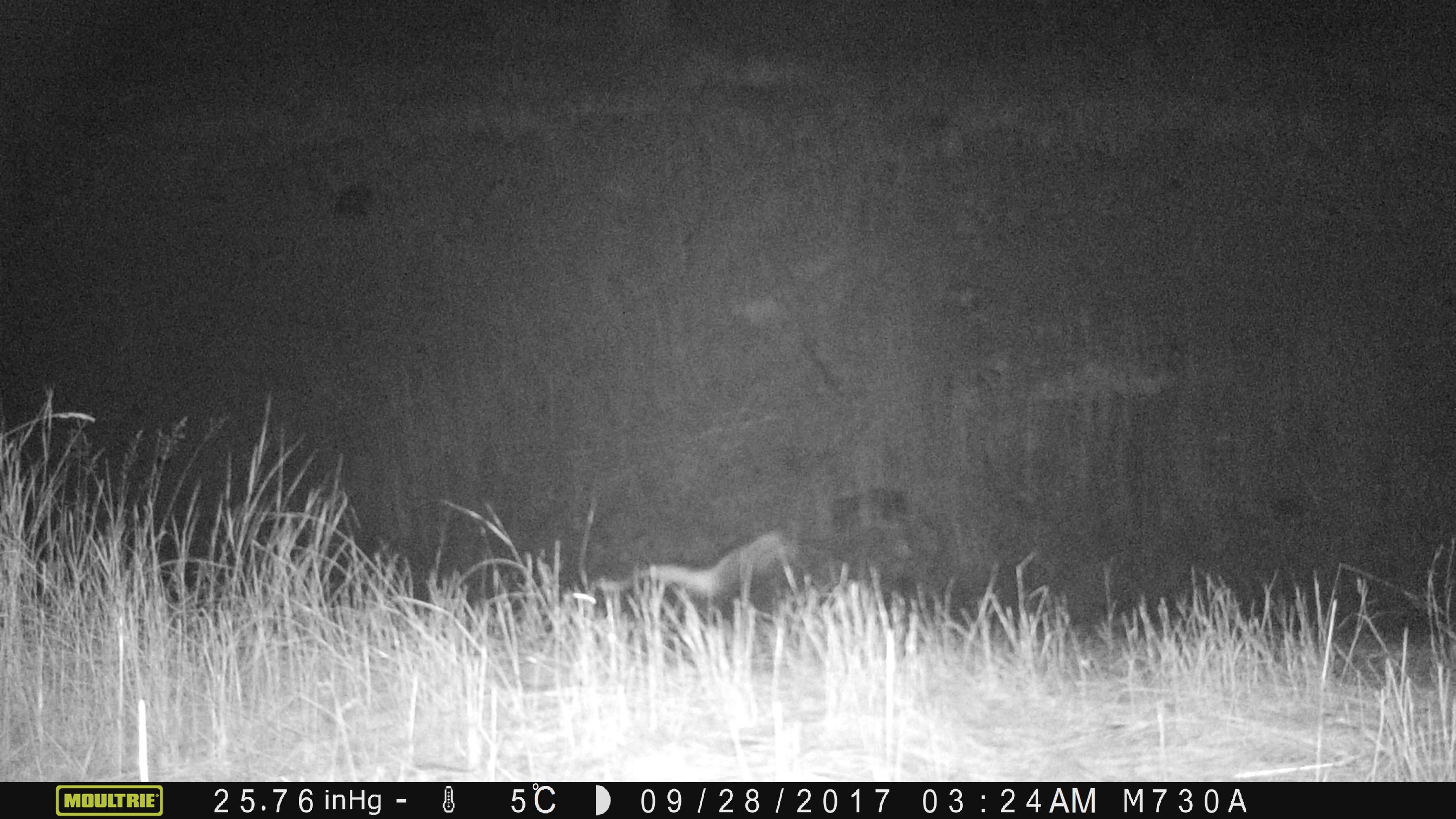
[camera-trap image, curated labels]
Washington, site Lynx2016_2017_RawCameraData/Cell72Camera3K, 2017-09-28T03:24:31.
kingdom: Animalia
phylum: Chordata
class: Mammalia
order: Carnivora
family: Mephitidae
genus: Mephitis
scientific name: Mephitis mephitis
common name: striped skunk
Mephitis mephitis (striped skunk). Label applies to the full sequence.